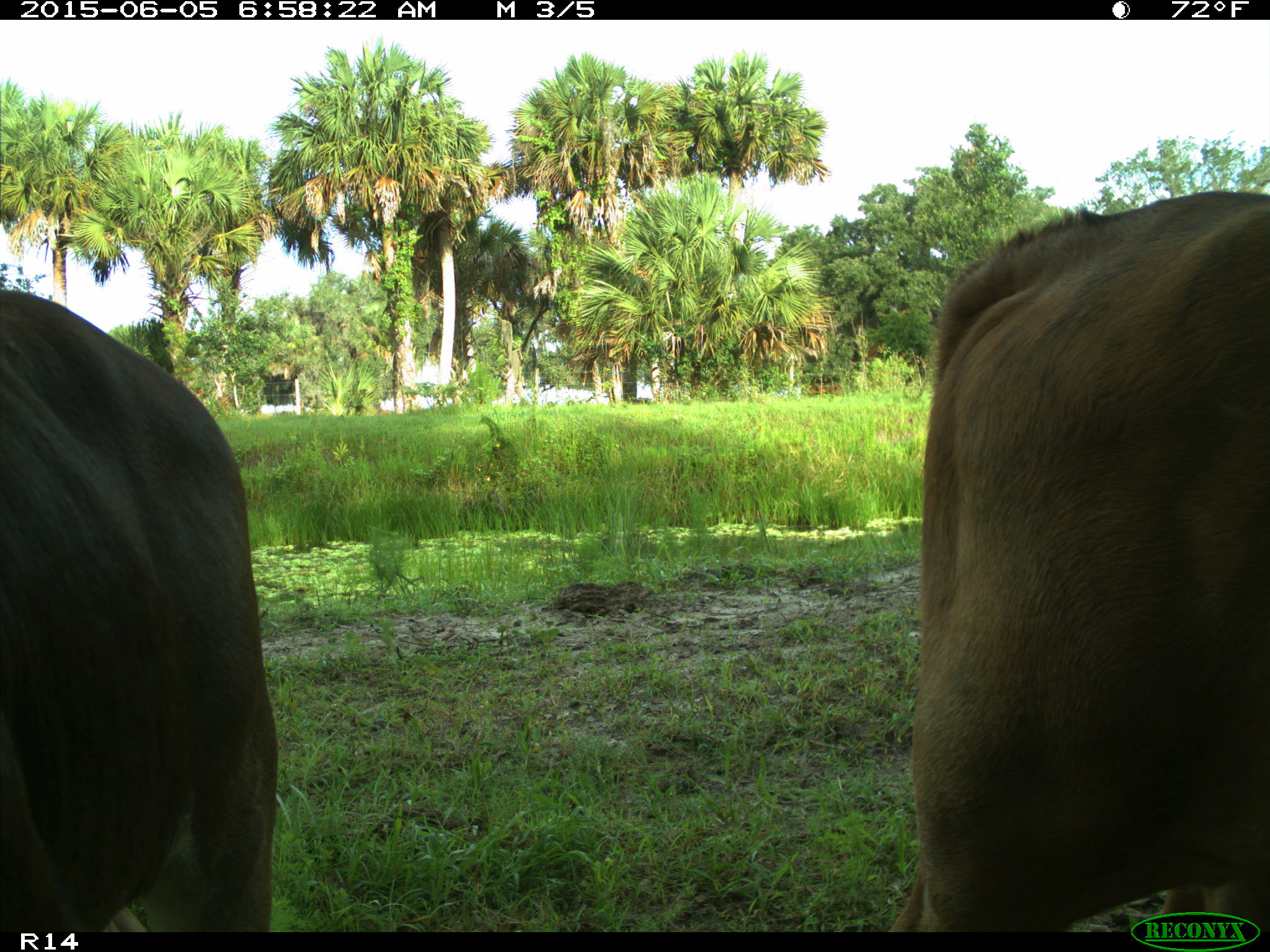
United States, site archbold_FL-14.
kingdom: Animalia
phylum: Chordata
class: Mammalia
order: Artiodactyla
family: Bovidae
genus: Bos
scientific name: Bos taurus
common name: domestic cow